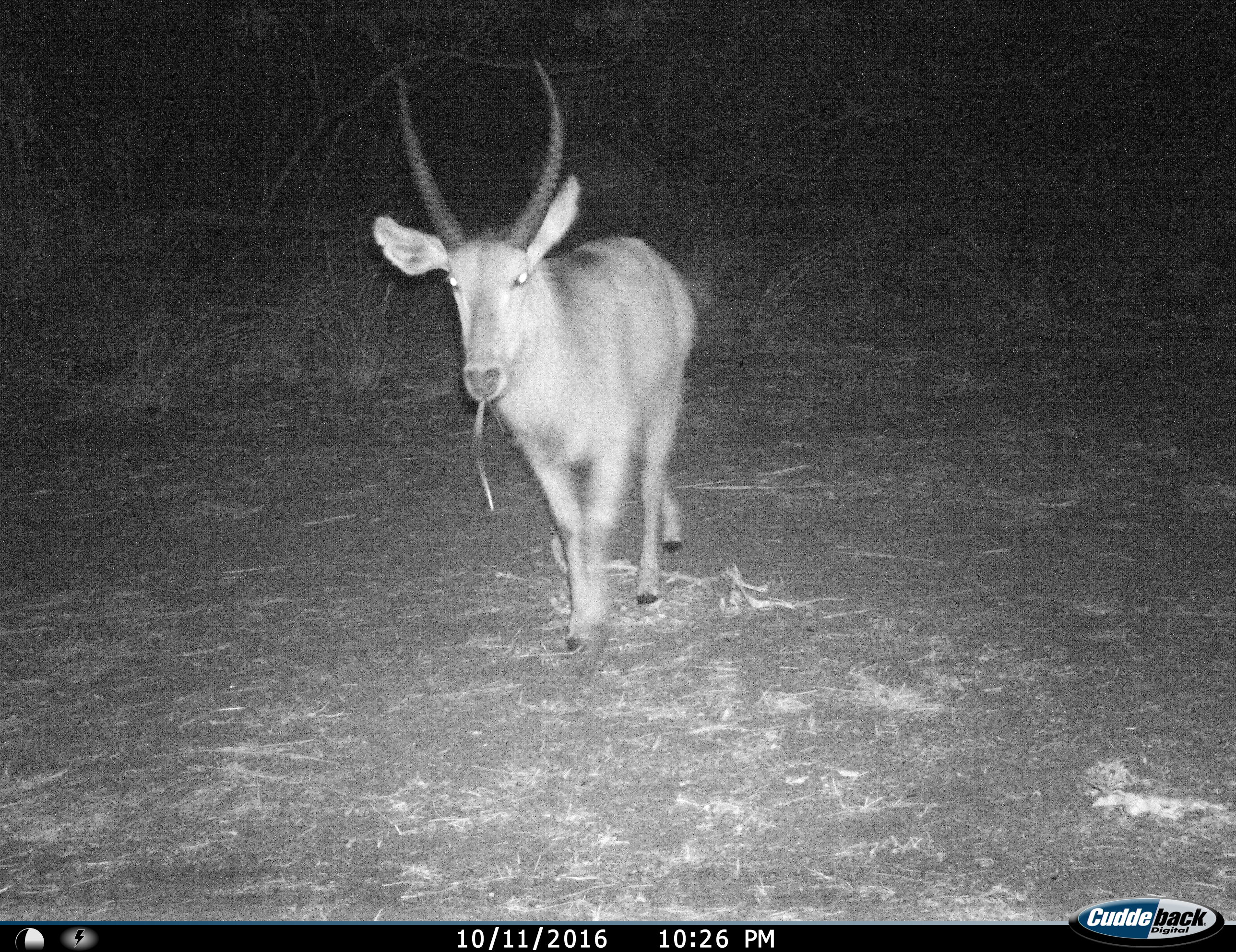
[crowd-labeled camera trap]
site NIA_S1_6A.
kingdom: Animalia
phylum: Chordata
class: Mammalia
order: Artiodactyla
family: Bovidae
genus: Kobus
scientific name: Kobus ellipsiprymnus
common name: waterbuck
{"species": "waterbuck (Kobus ellipsiprymnus)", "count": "1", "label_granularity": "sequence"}